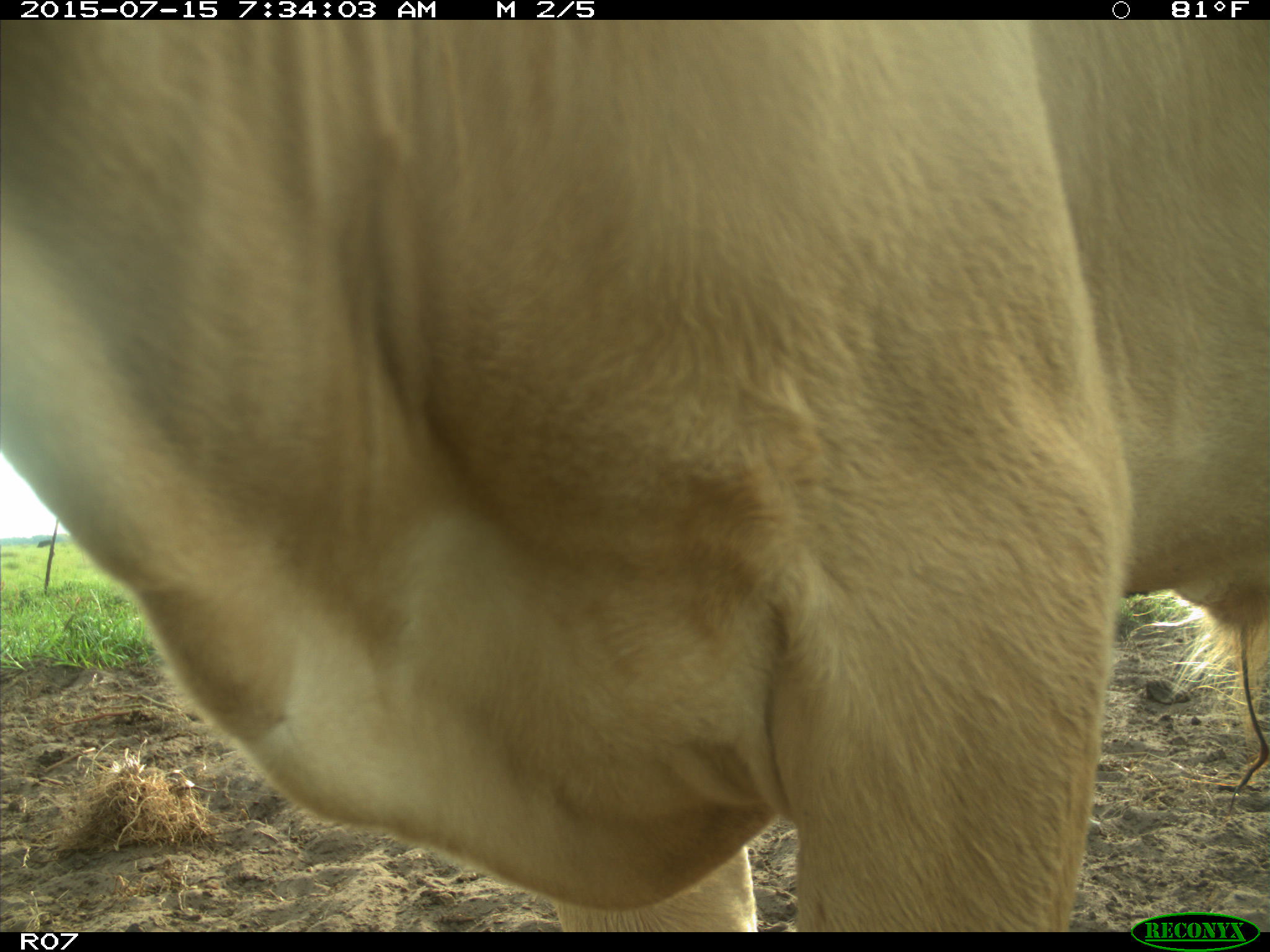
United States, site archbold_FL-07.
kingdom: Animalia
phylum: Chordata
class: Mammalia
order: Artiodactyla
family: Bovidae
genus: Bos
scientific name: Bos taurus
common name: domestic cow